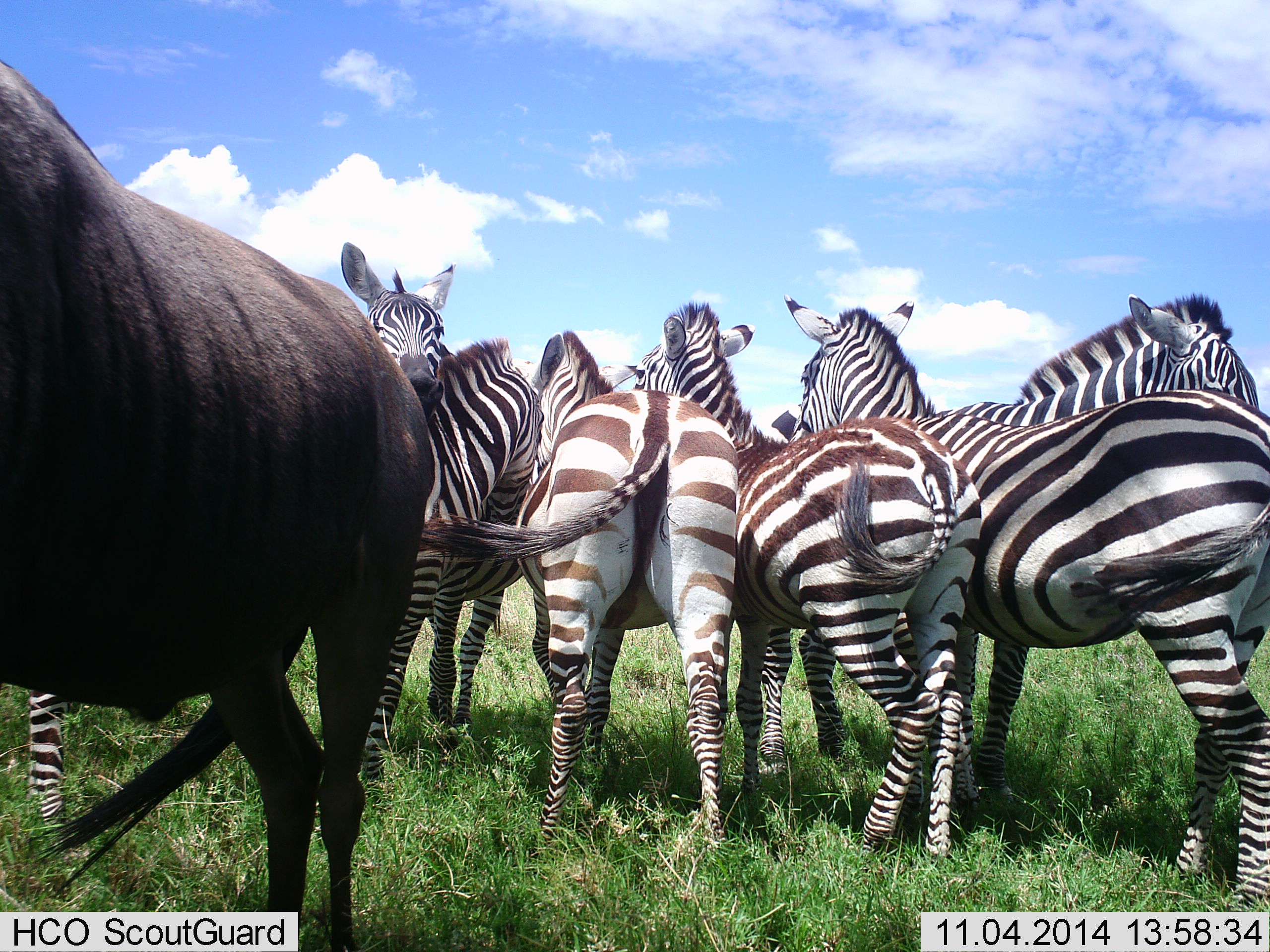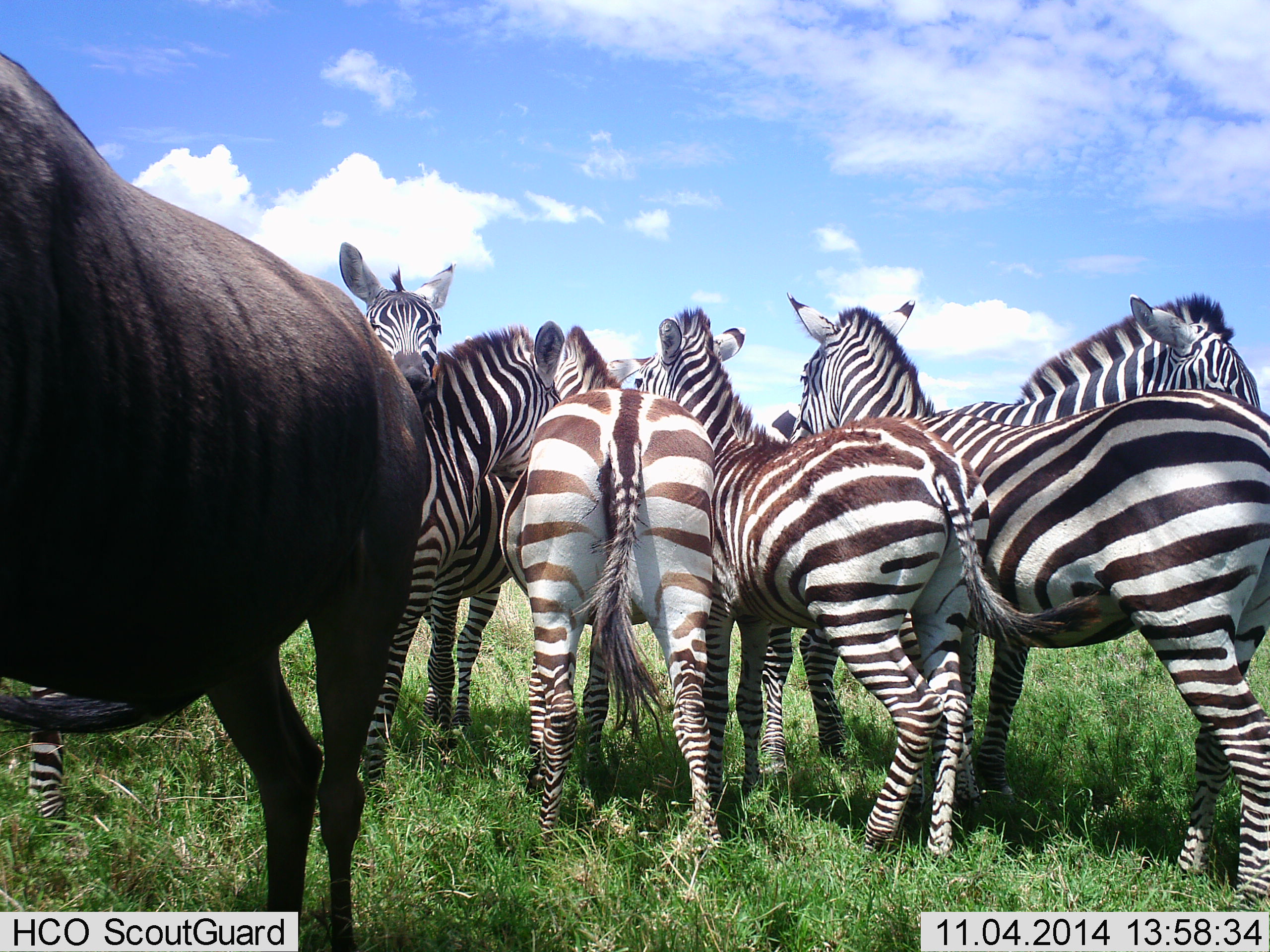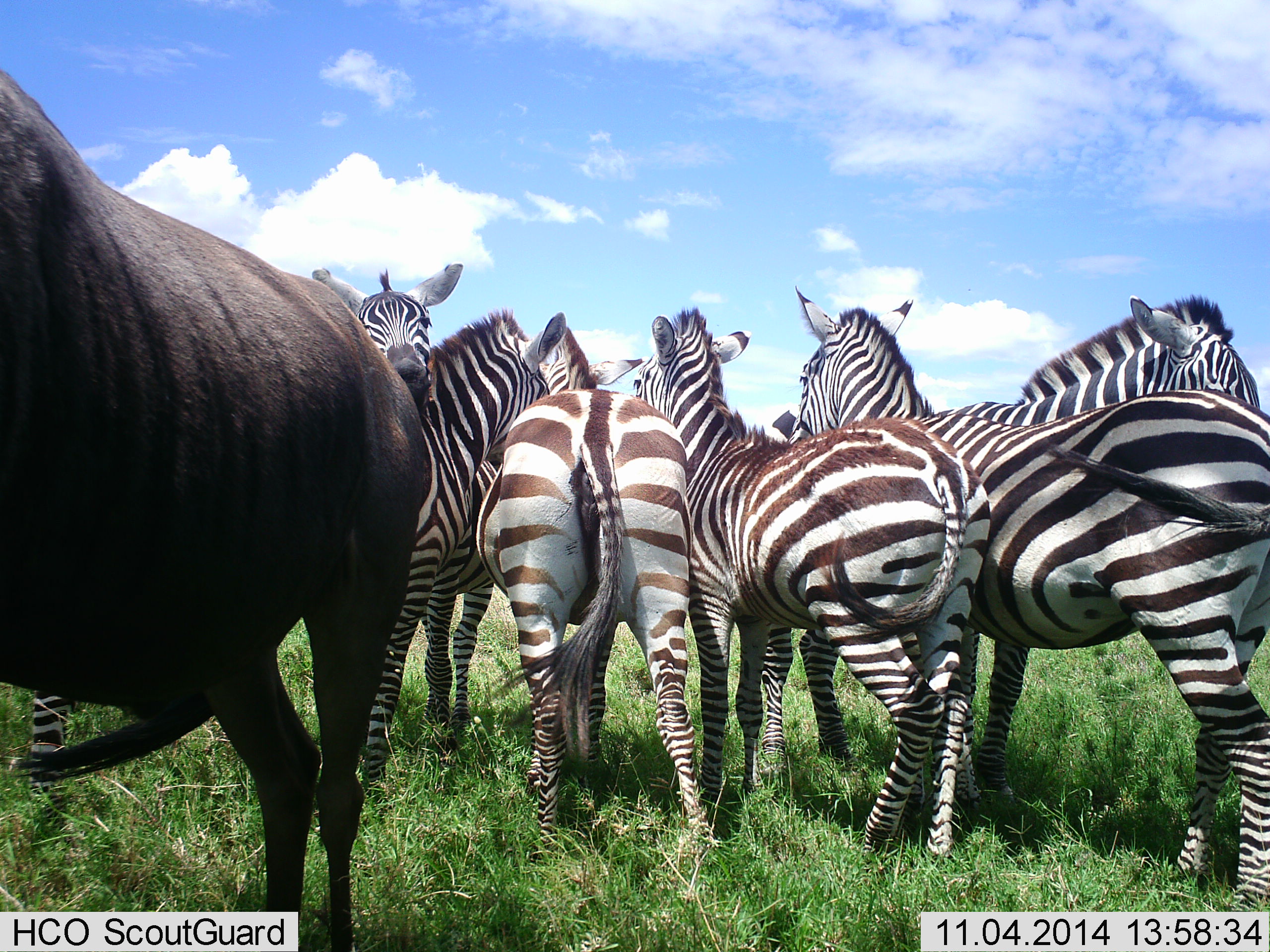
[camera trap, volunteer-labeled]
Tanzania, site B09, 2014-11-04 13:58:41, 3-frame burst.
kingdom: Animalia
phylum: Chordata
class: Mammalia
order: Artiodactyla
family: Bovidae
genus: Connochaetes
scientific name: Connochaetes taurinus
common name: blue wildebeest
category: wildebeest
Wildebeest (blue wildebeest) (Connochaetes taurinus), count 1. Behavior (volunteer vote fractions): standing 100%, resting 0%, moving 0%, interacting 0%. Young present (vote fraction): 0%. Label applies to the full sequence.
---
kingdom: Animalia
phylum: Chordata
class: Mammalia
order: Perissodactyla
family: Equidae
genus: Equus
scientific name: Equus quagga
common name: plains zebra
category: zebra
Zebra (plains zebra) (Equus quagga), count 6. Behavior (volunteer vote fractions): standing 85%, resting 0%, moving 0%, interacting 46%. Young present (vote fraction): 0%. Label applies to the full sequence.